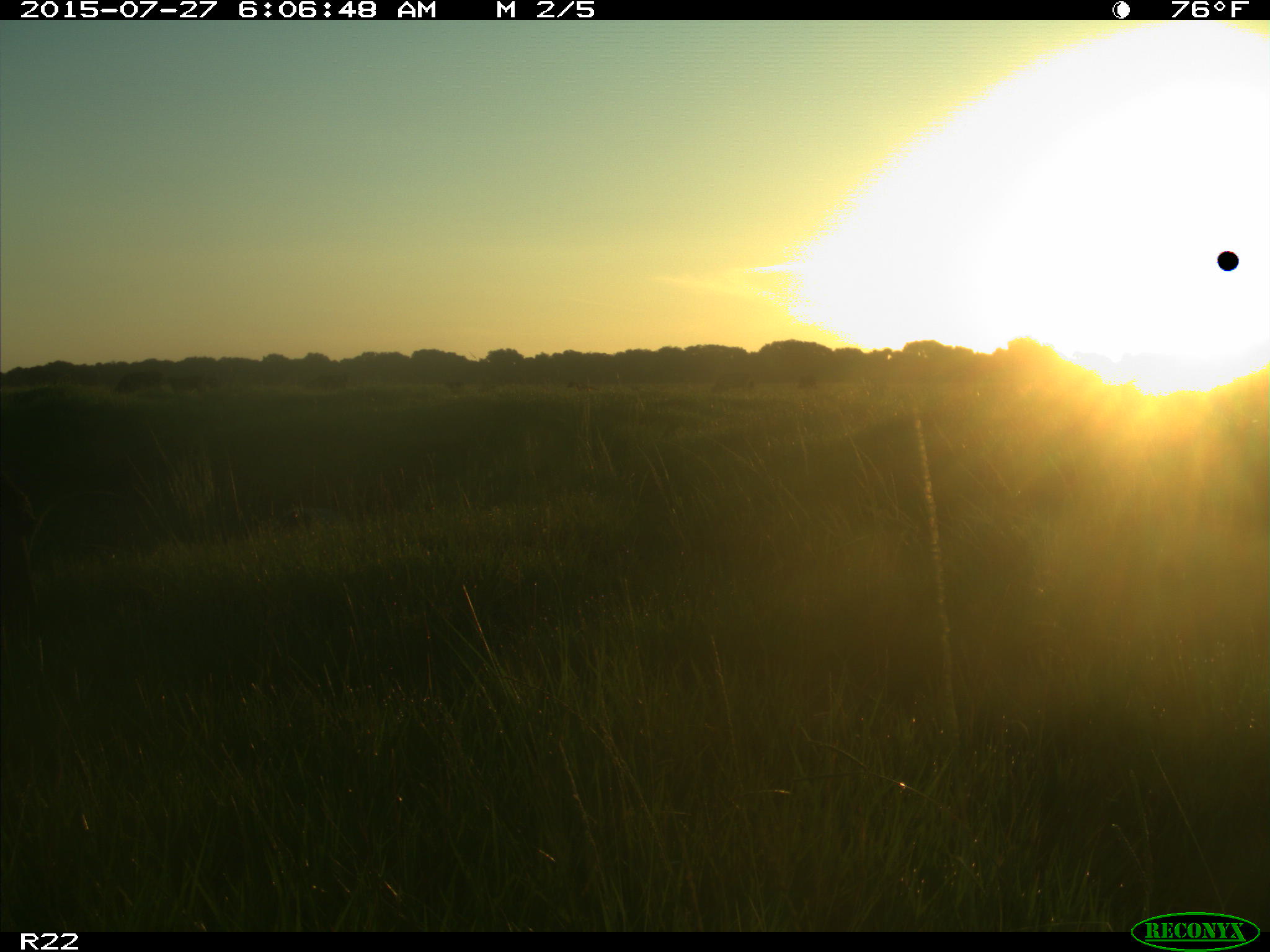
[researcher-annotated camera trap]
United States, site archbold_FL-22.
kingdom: Animalia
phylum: Chordata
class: Mammalia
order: Artiodactyla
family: Bovidae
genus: Bos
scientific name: Bos taurus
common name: domestic cow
Bos taurus (domestic cow).